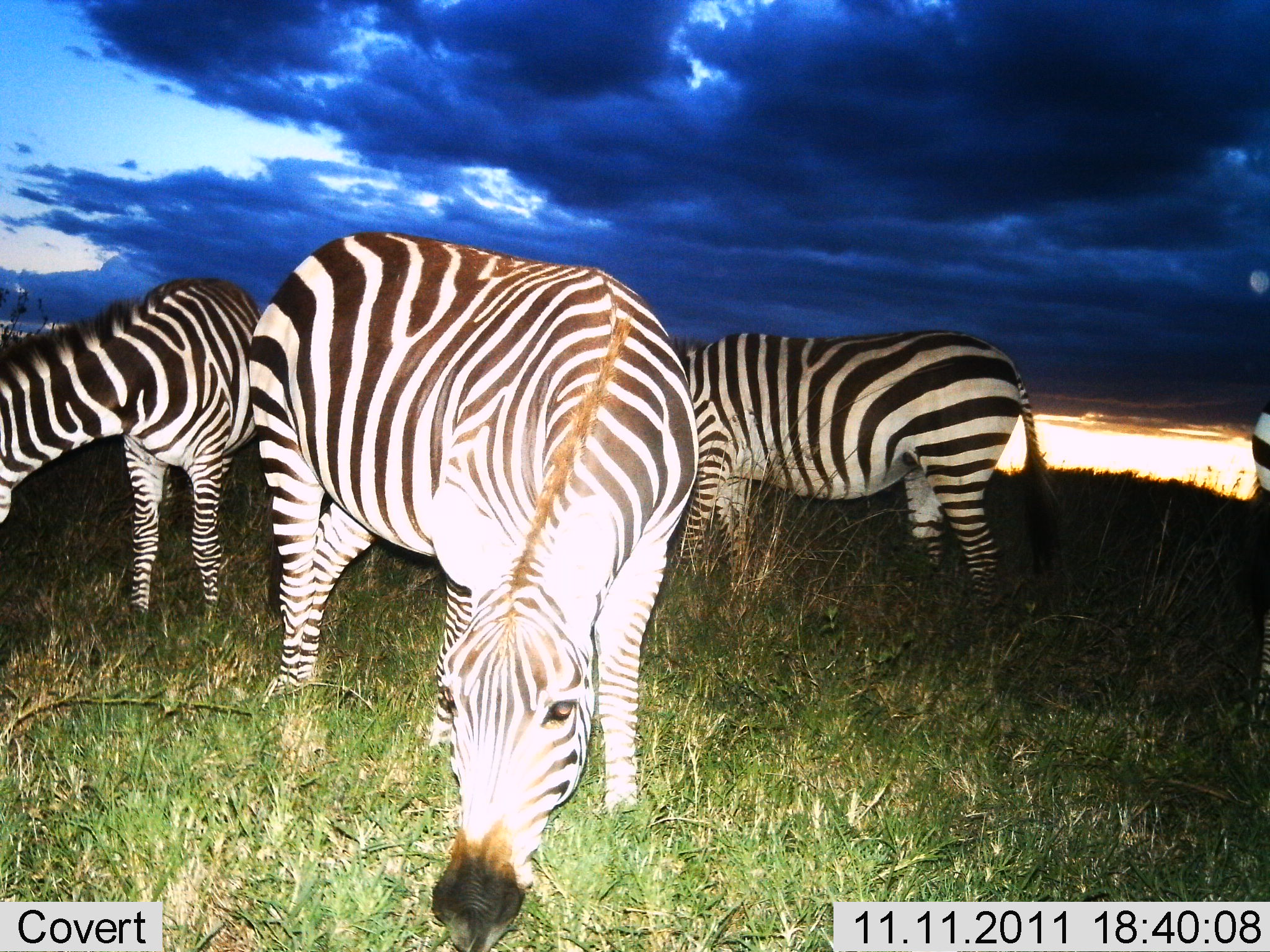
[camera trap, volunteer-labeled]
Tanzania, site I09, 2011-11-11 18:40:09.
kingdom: Animalia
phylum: Chordata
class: Mammalia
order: Perissodactyla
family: Equidae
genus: Equus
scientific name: Equus quagga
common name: plains zebra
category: zebra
Zebra (plains zebra) (Equus quagga), count 4. Behavior (volunteer vote fractions): standing 15%, resting 0%, moving 0%, interacting 0%. Young present (vote fraction): 0%. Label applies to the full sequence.